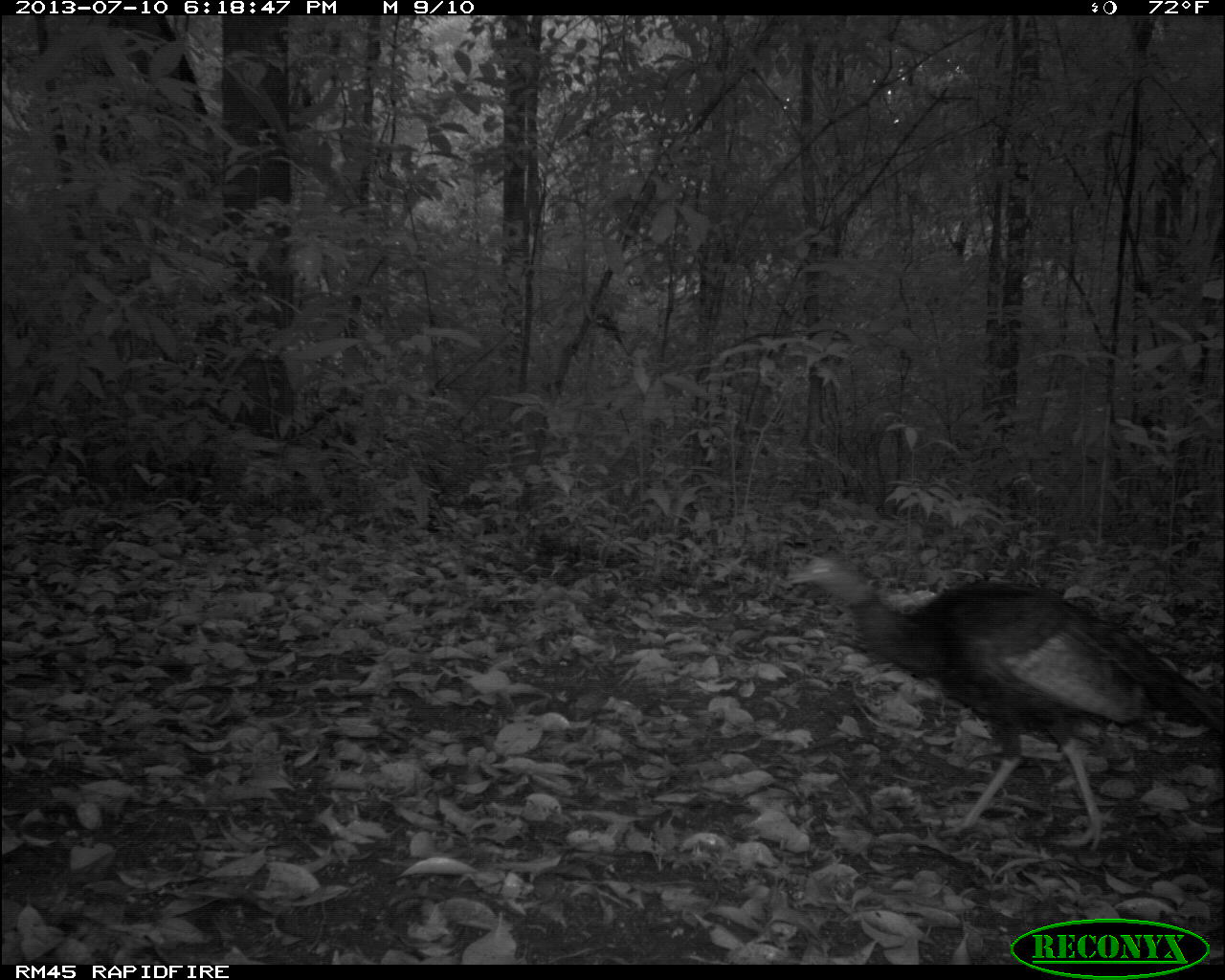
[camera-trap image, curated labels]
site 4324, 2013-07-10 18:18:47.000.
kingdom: Animalia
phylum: Chordata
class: Aves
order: Galliformes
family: Phasianidae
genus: Meleagris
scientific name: Meleagris ocellata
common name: ocellated turkey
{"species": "Meleagris ocellata (ocellated turkey)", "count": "2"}